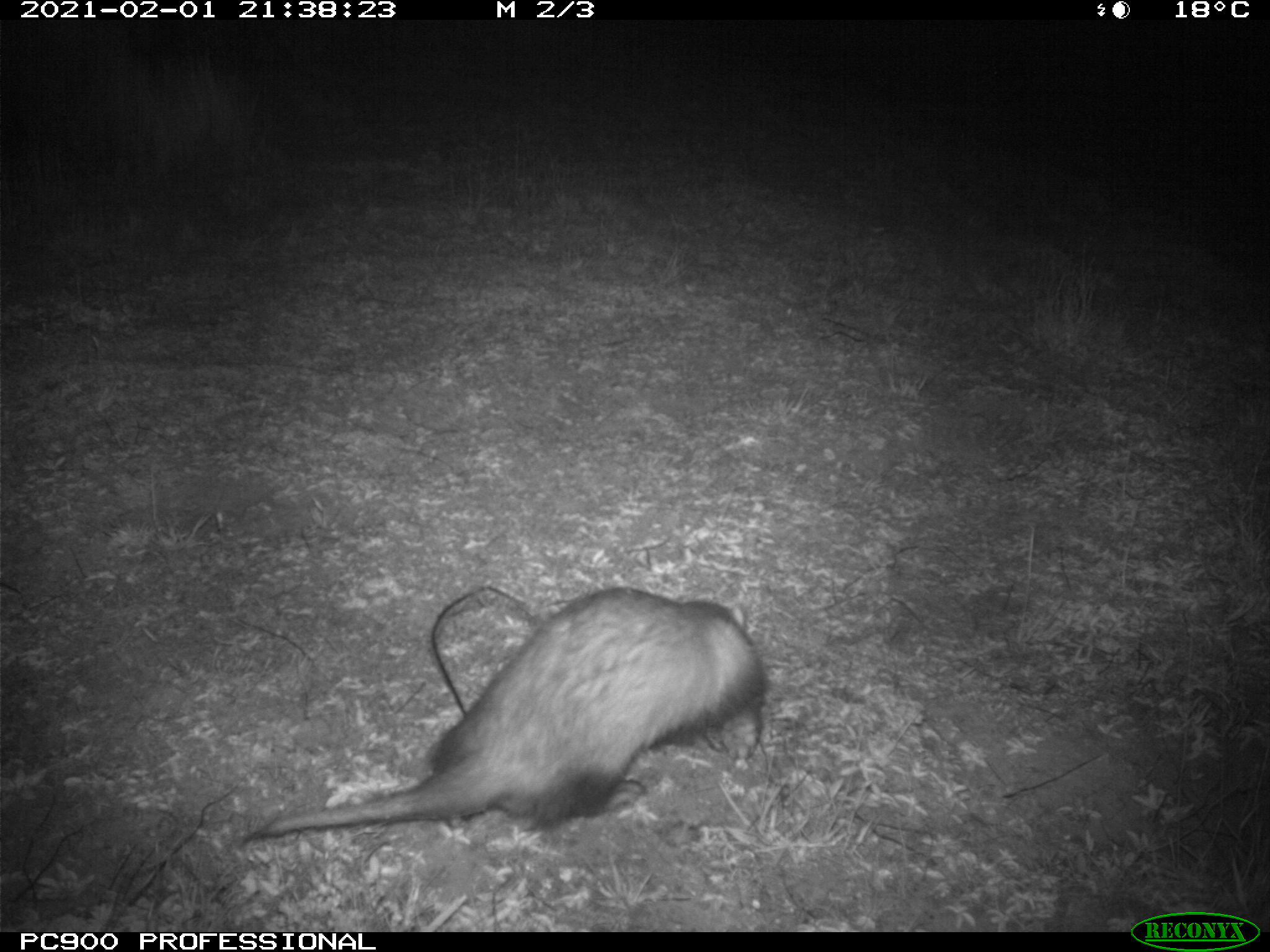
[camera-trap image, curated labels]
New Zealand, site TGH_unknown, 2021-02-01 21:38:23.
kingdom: Animalia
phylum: Chordata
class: Mammalia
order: Carnivora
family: Mustelidae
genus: Mustela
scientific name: Mustela furo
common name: ferret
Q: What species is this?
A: Ferret (Mustela furo).